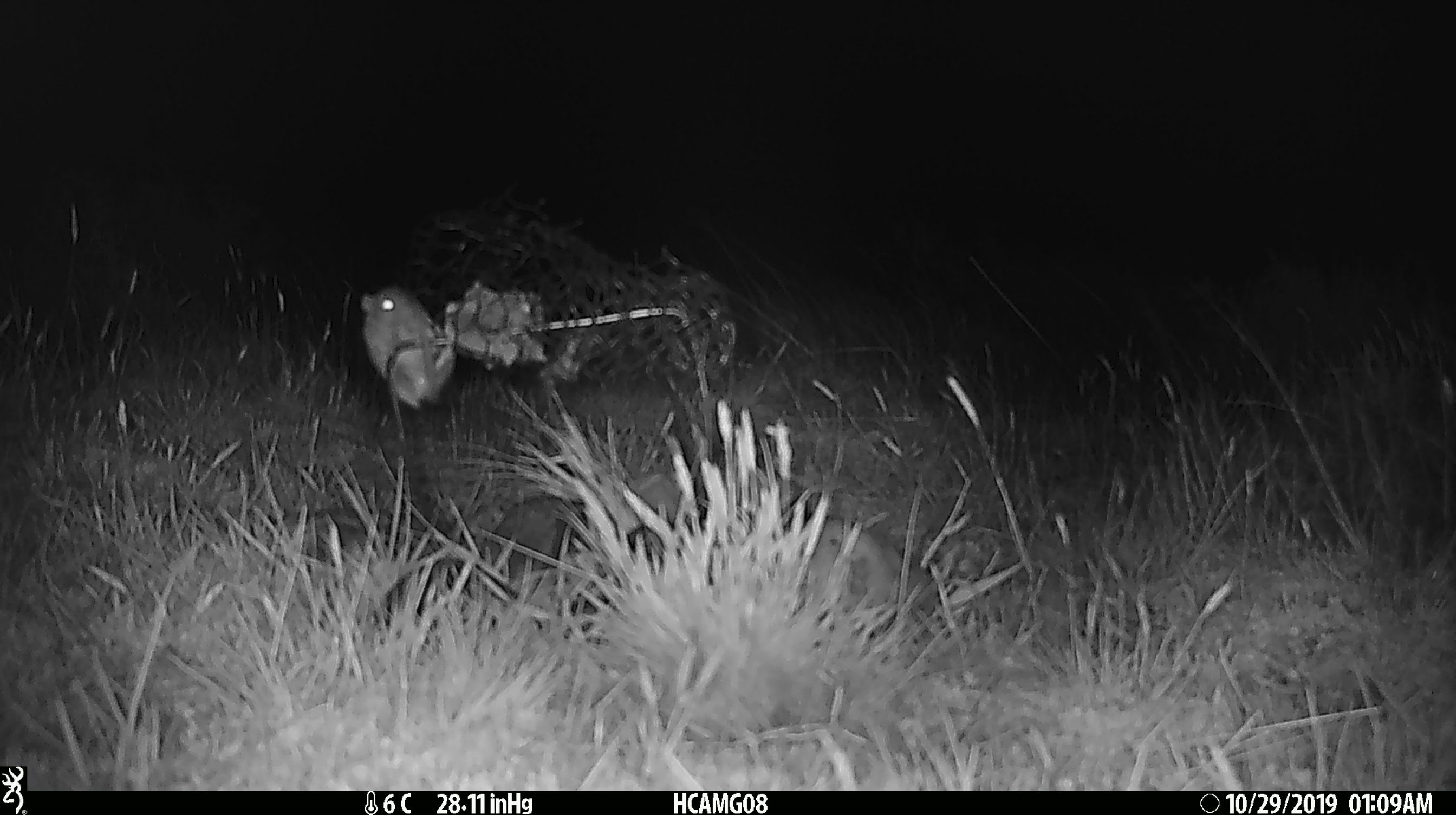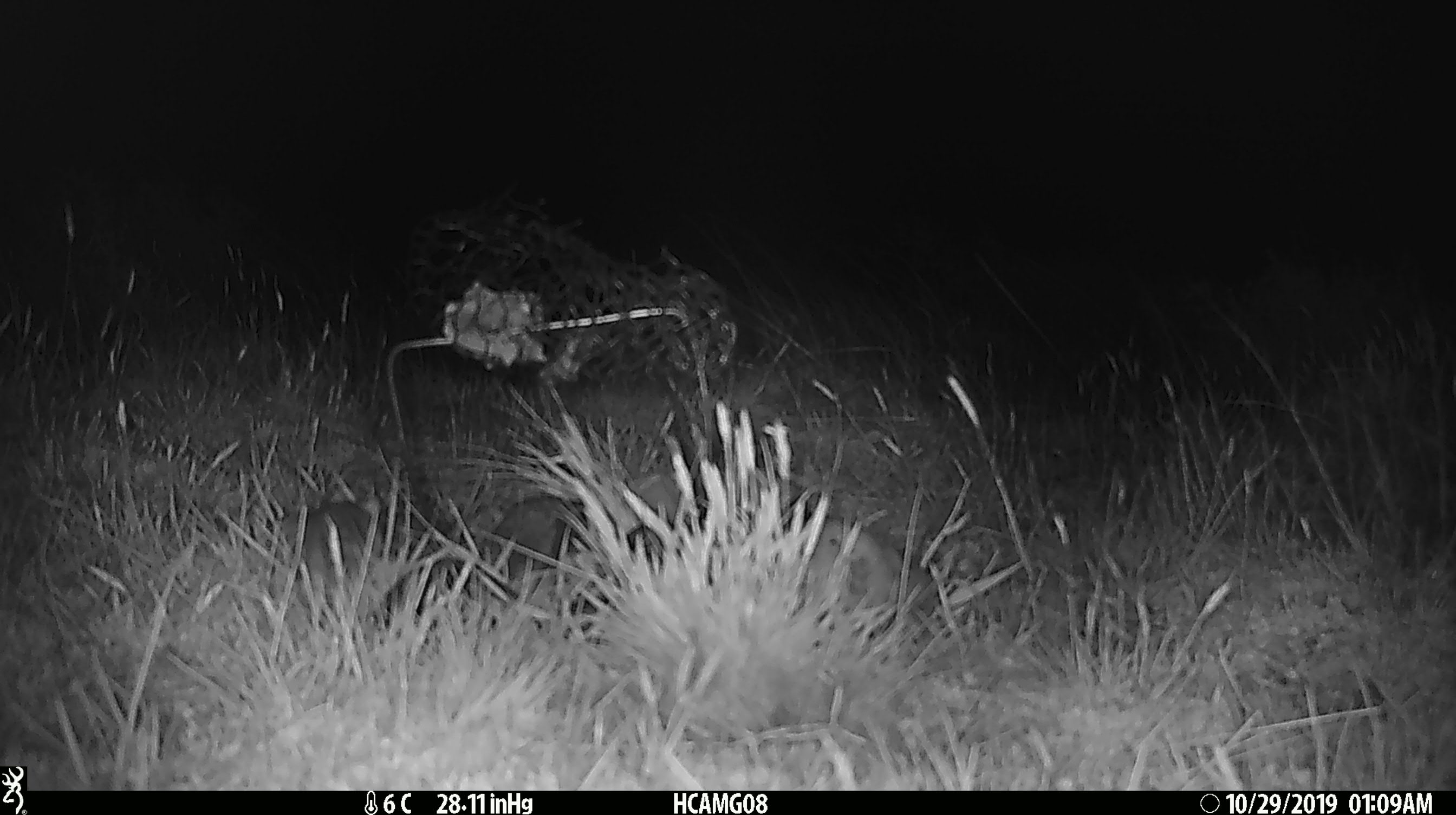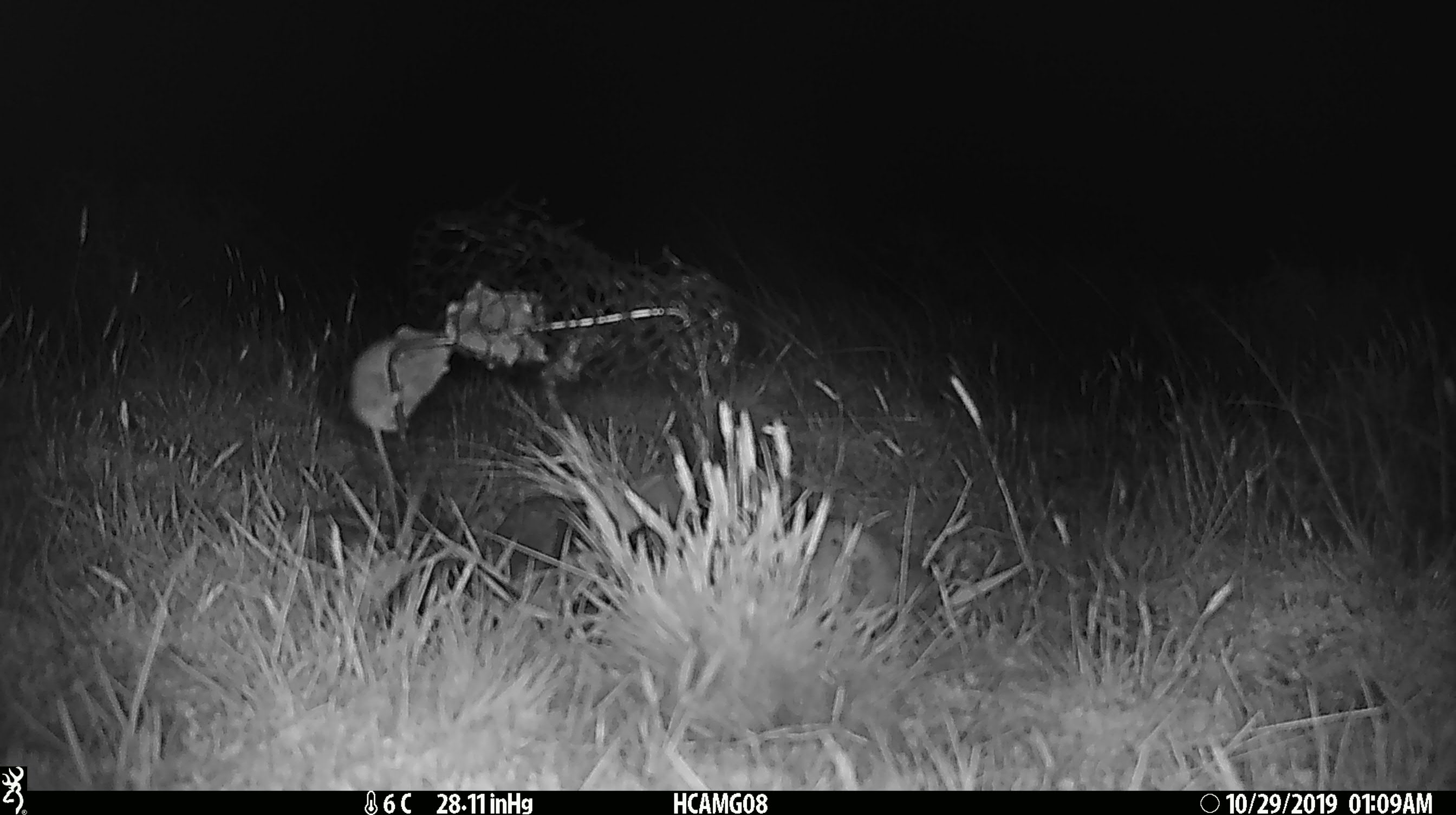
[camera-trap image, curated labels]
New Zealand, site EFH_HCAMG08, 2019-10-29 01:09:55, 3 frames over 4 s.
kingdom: Animalia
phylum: Chordata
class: Mammalia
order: Rodentia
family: Muridae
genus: Mus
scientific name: Mus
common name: mouse